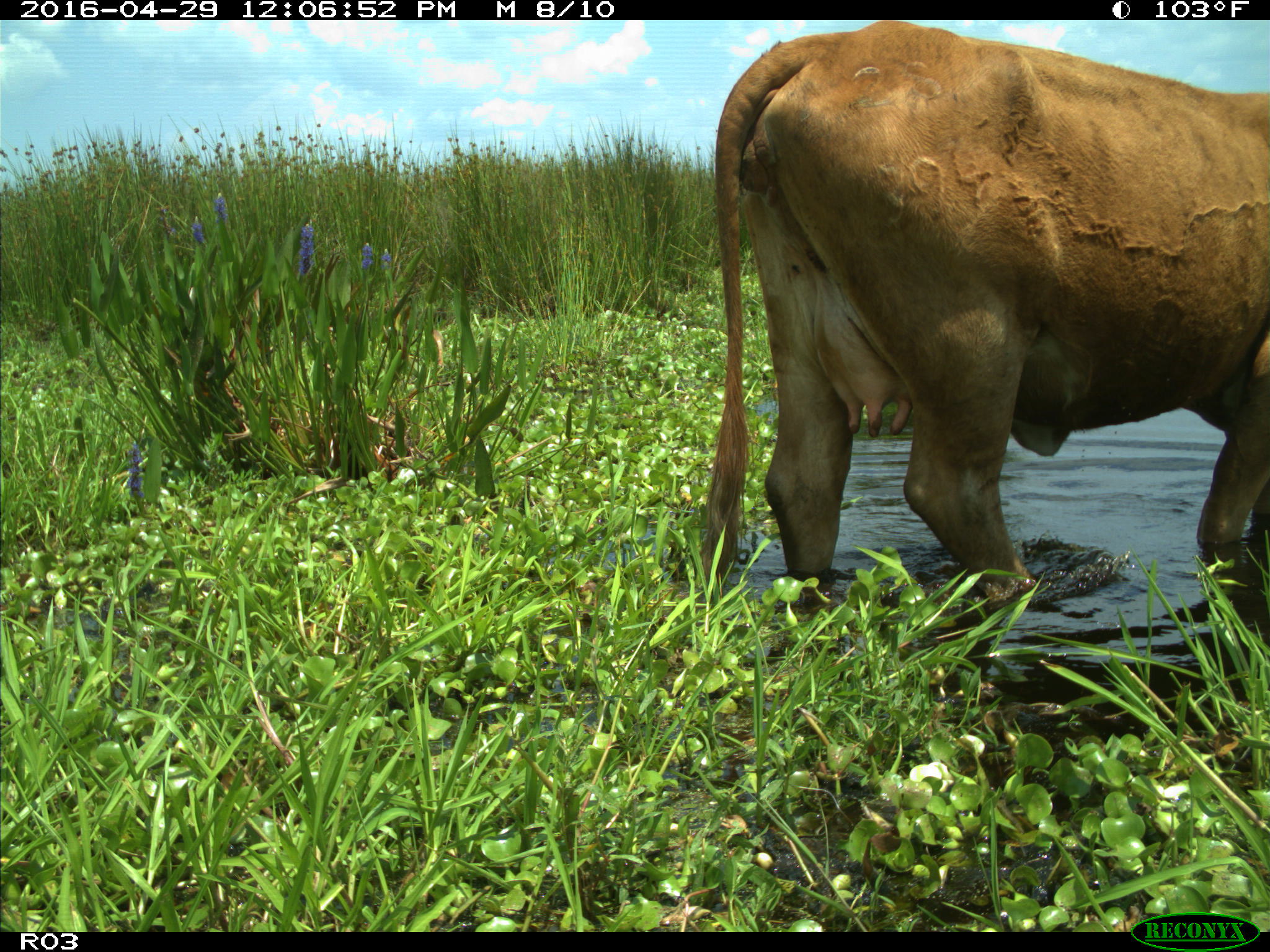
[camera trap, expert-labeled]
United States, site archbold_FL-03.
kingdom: Animalia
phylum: Chordata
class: Mammalia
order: Artiodactyla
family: Bovidae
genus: Bos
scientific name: Bos taurus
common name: domestic cow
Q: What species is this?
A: Bos taurus (domestic cow).